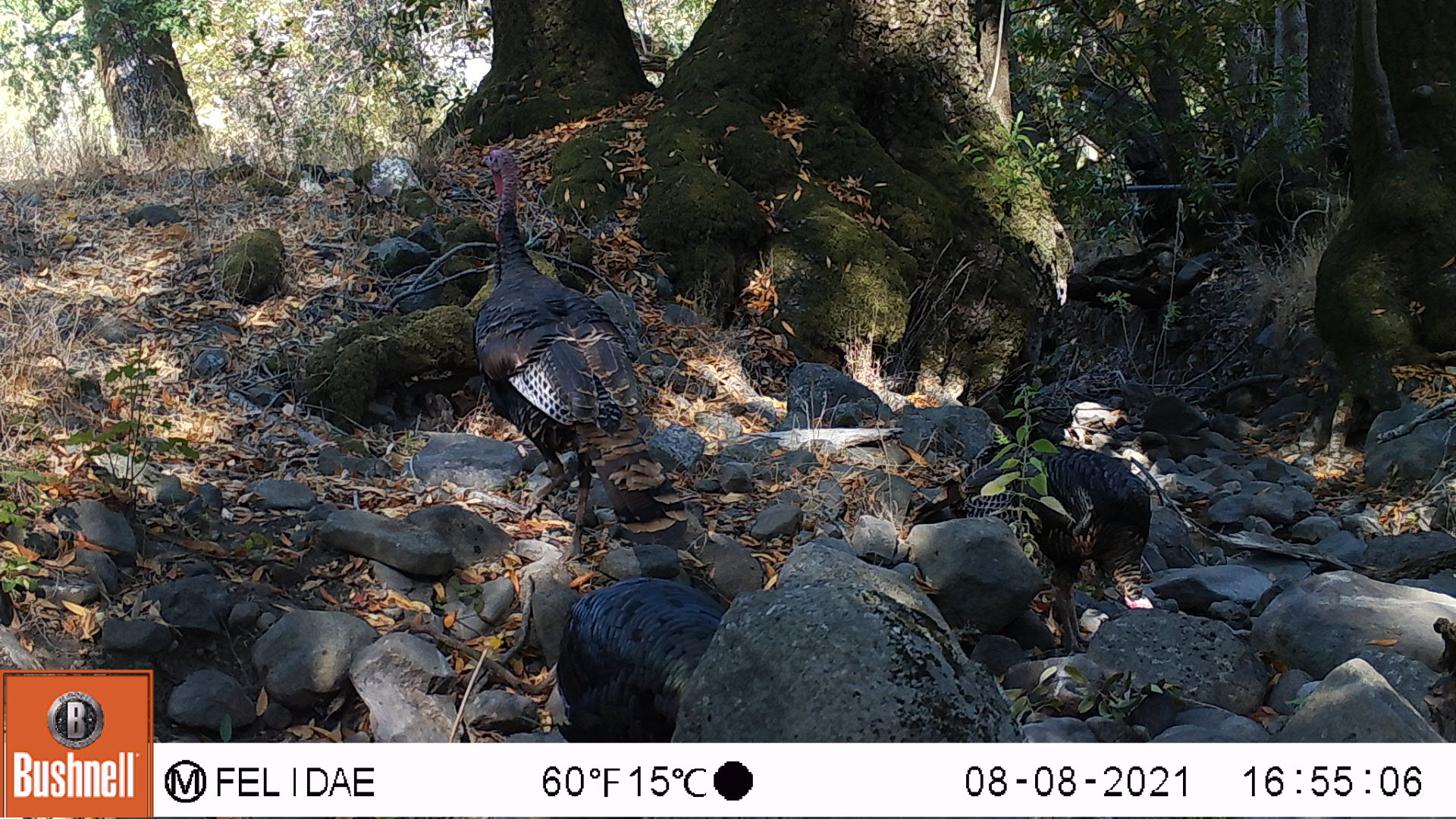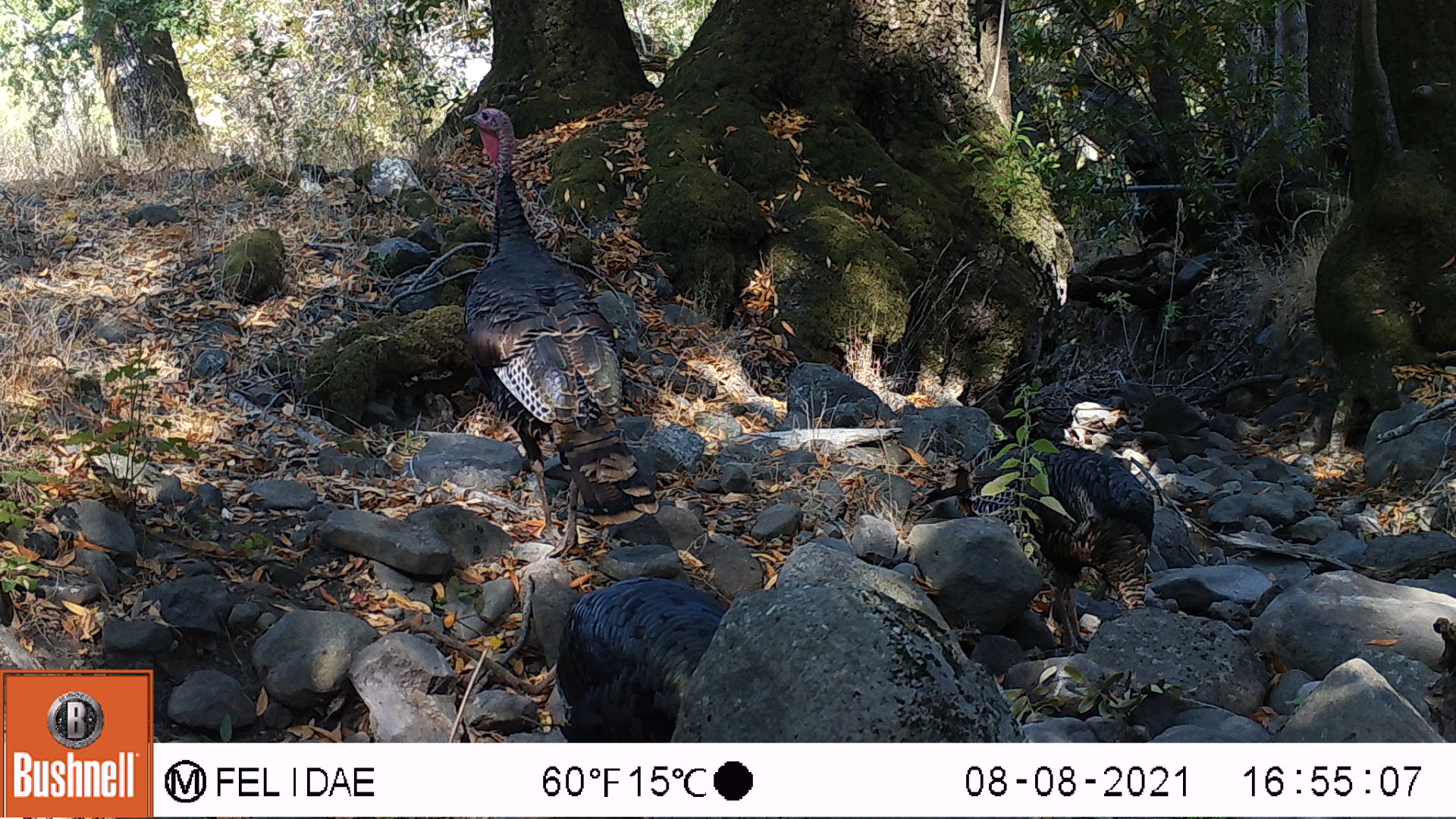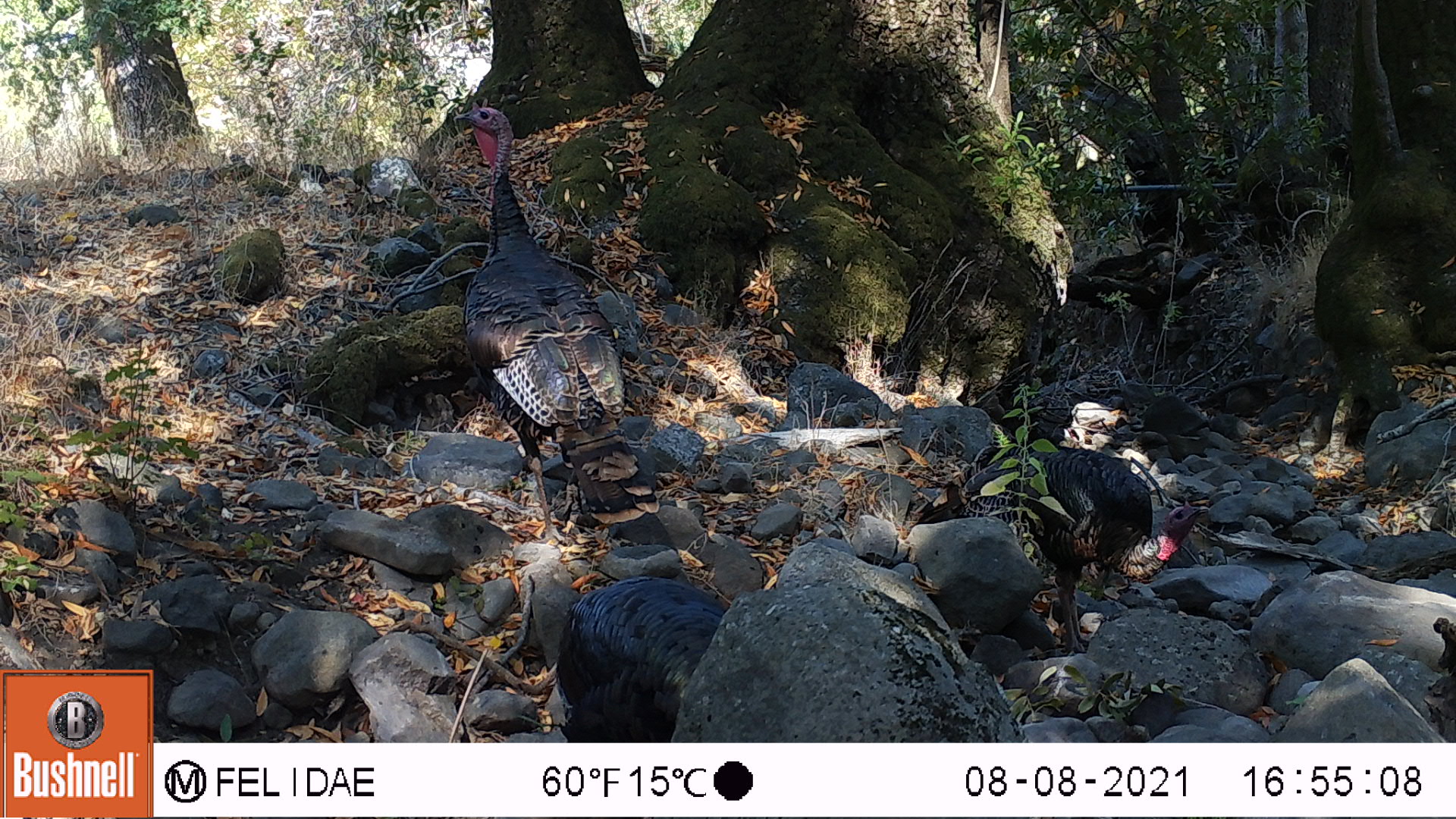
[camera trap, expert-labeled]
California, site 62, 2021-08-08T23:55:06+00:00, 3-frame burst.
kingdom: Animalia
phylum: Chordata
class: Aves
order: Galliformes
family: Phasianidae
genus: Meleagris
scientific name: Meleagris gallopavo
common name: turkey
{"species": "turkey (Meleagris gallopavo)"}